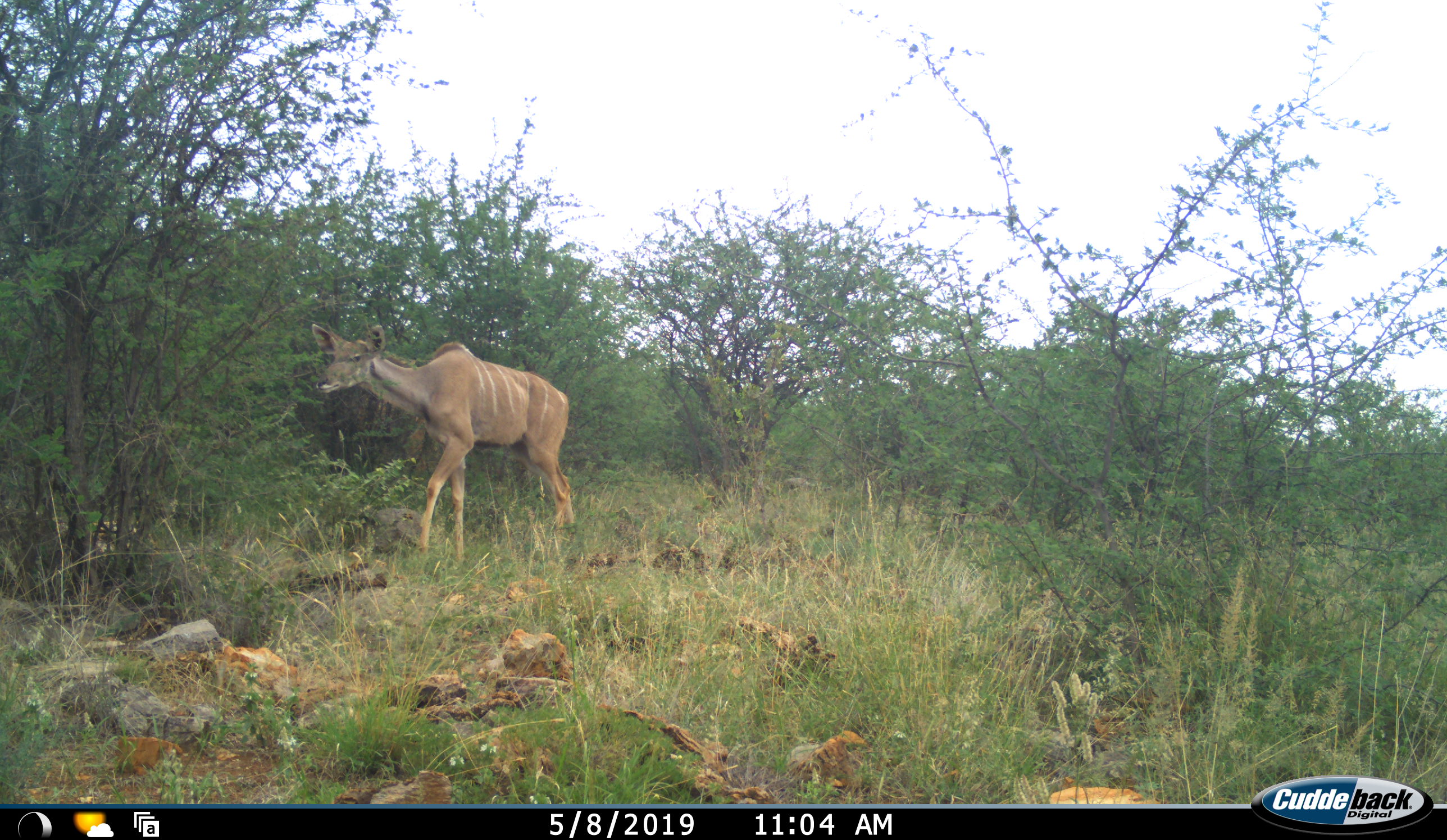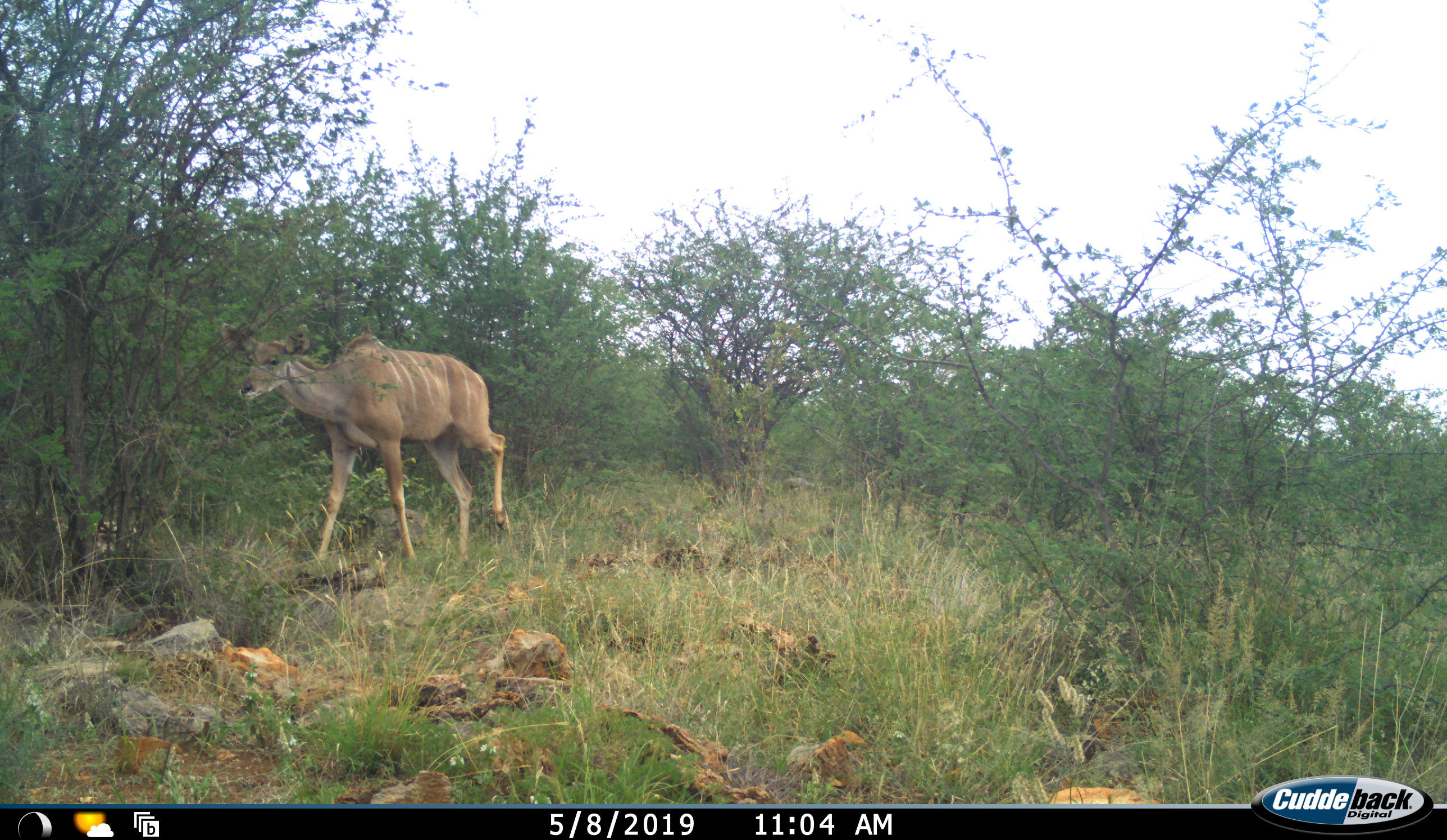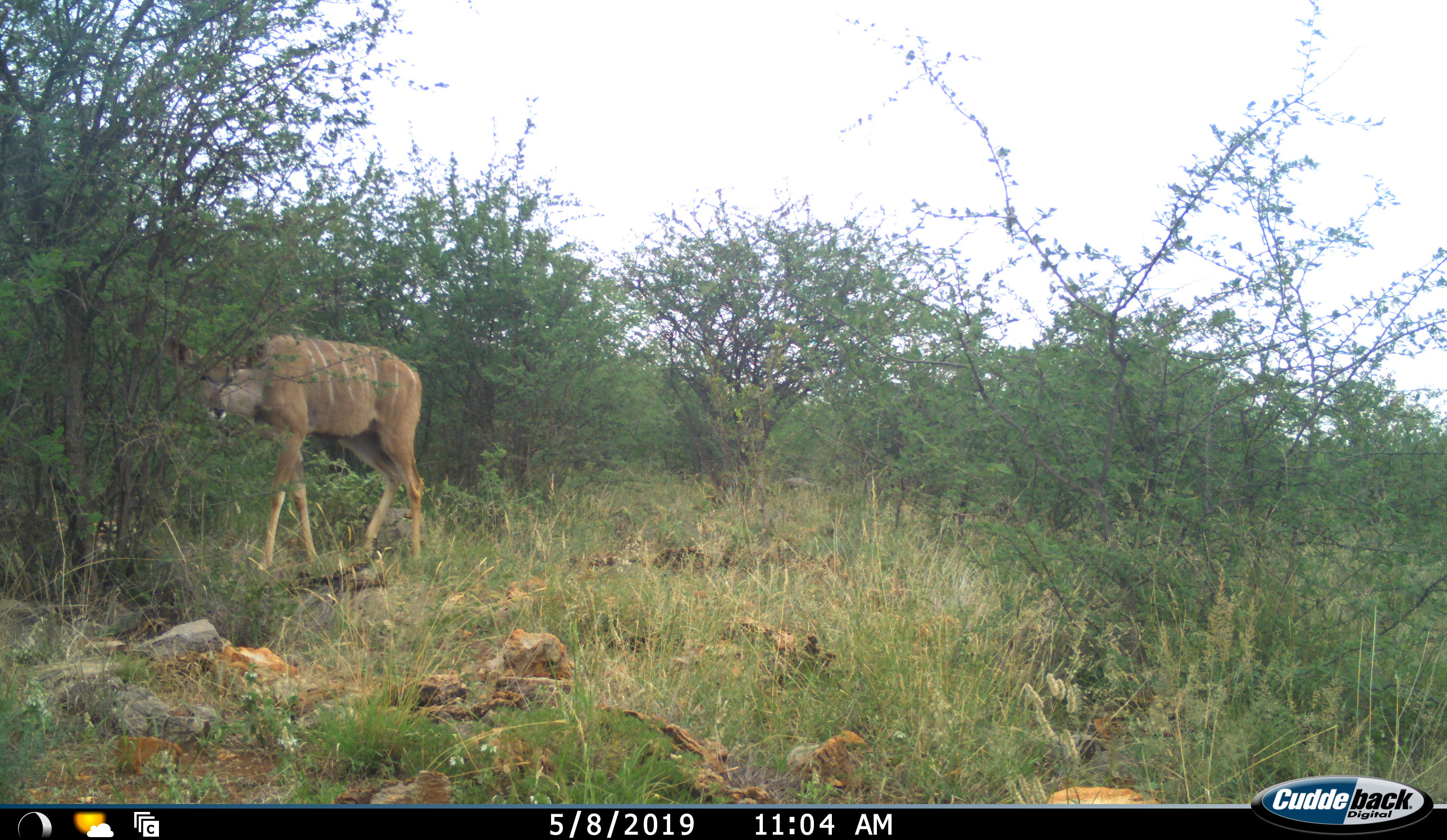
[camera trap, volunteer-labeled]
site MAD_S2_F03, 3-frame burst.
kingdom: Animalia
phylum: Chordata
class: Mammalia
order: Artiodactyla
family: Bovidae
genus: Tragelaphus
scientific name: Tragelaphus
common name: kudu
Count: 1.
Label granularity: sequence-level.